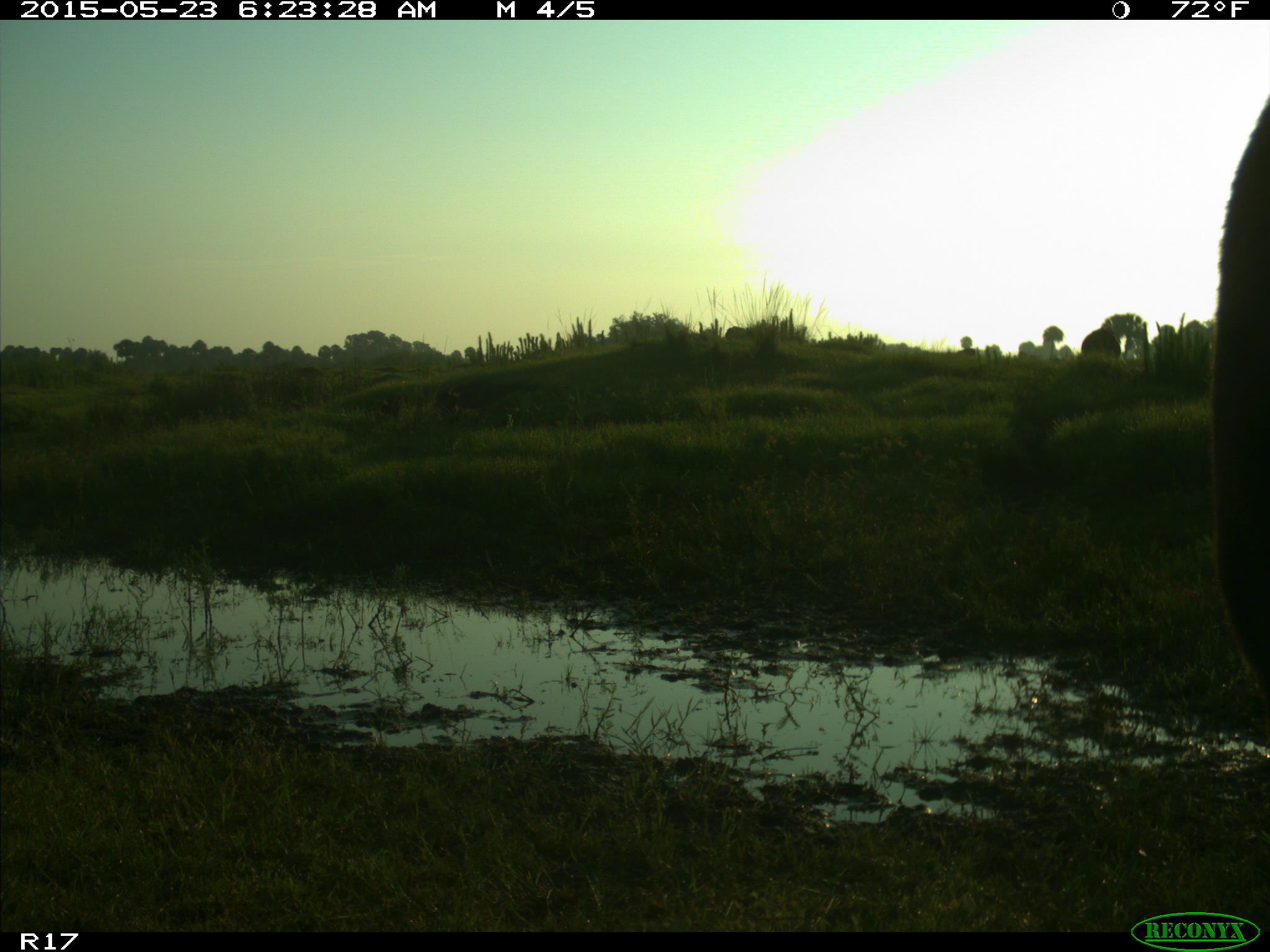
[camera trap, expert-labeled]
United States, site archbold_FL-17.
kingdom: Animalia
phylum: Chordata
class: Mammalia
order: Artiodactyla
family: Bovidae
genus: Bos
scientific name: Bos taurus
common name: domestic cow